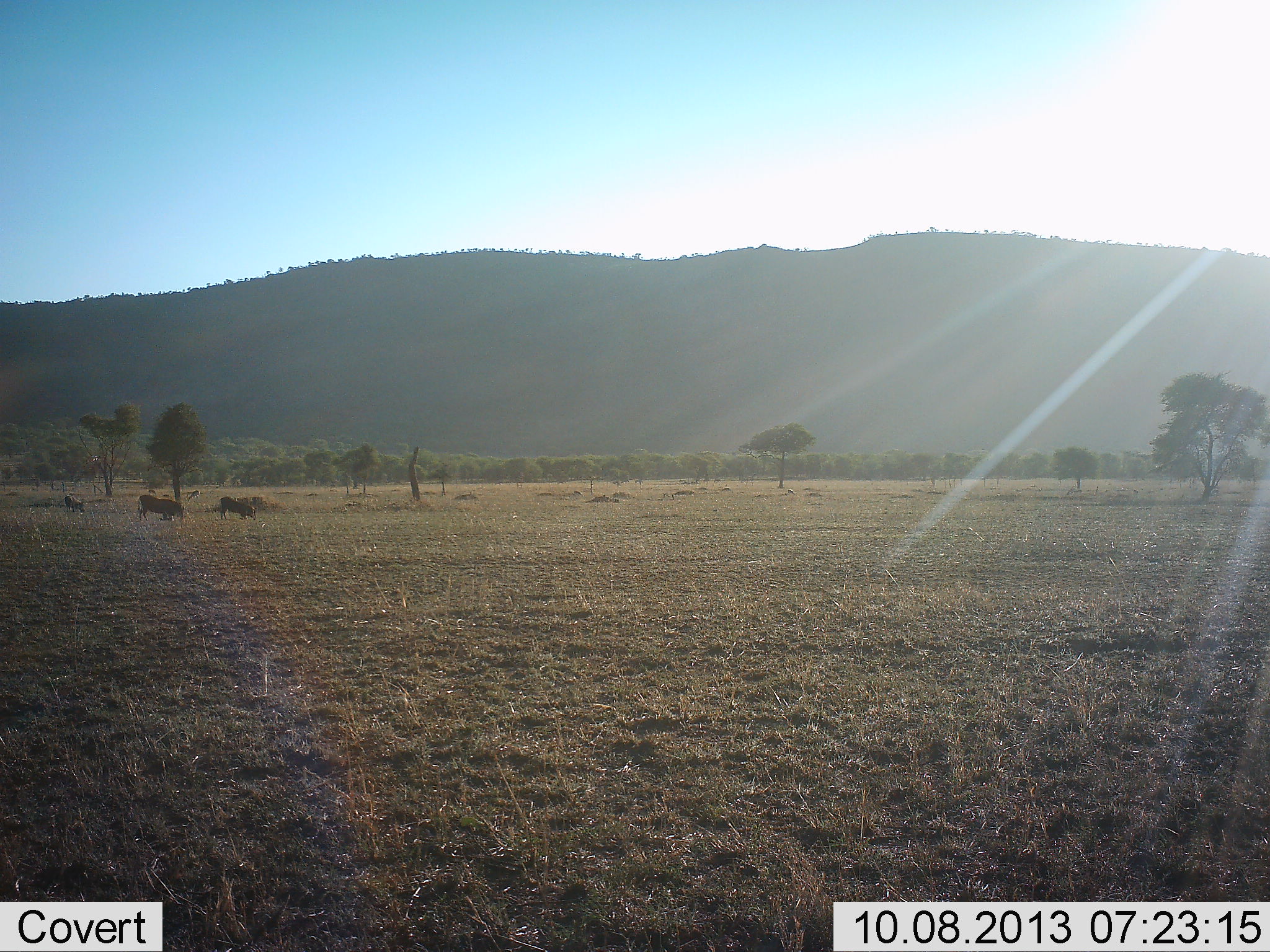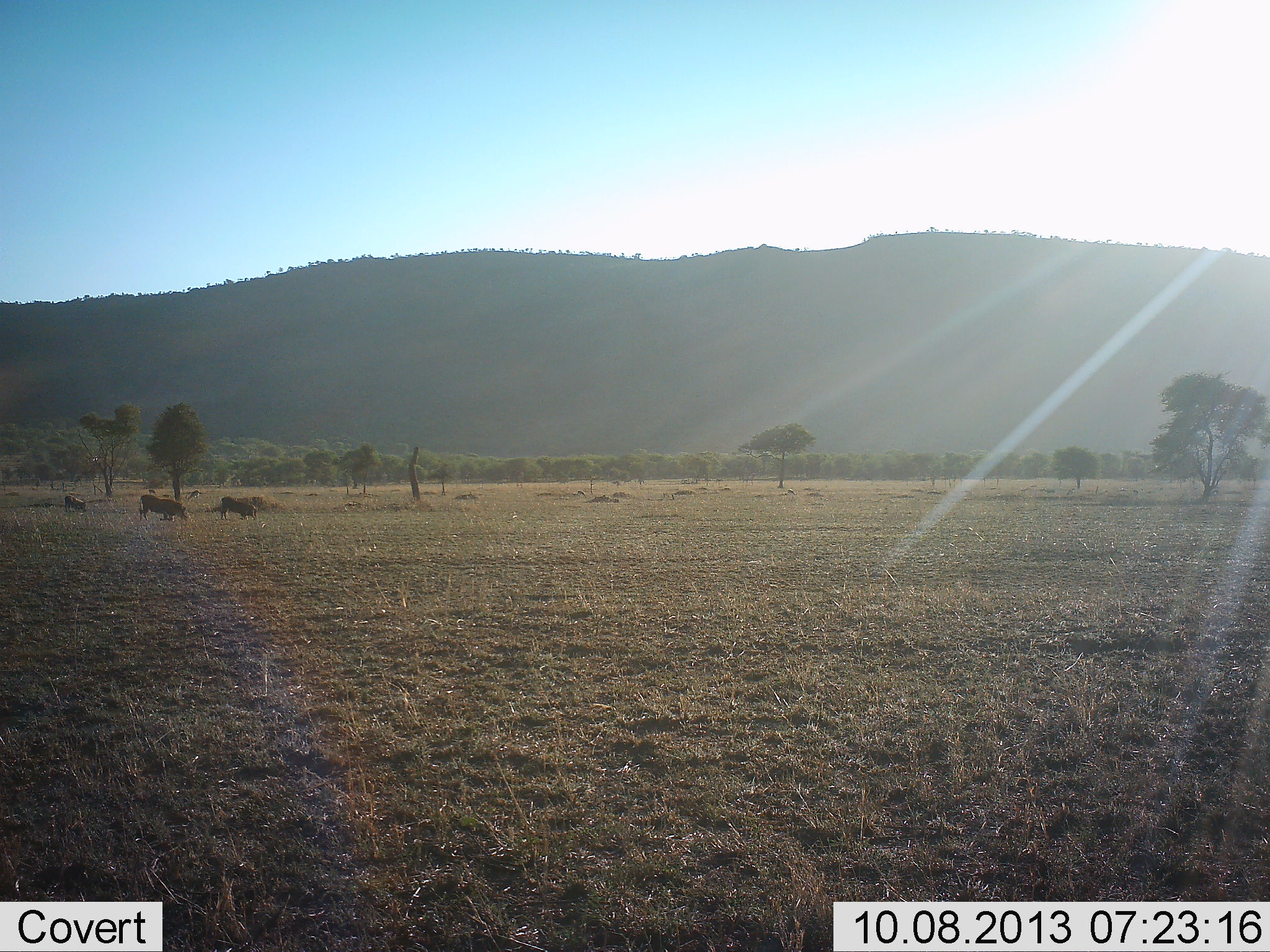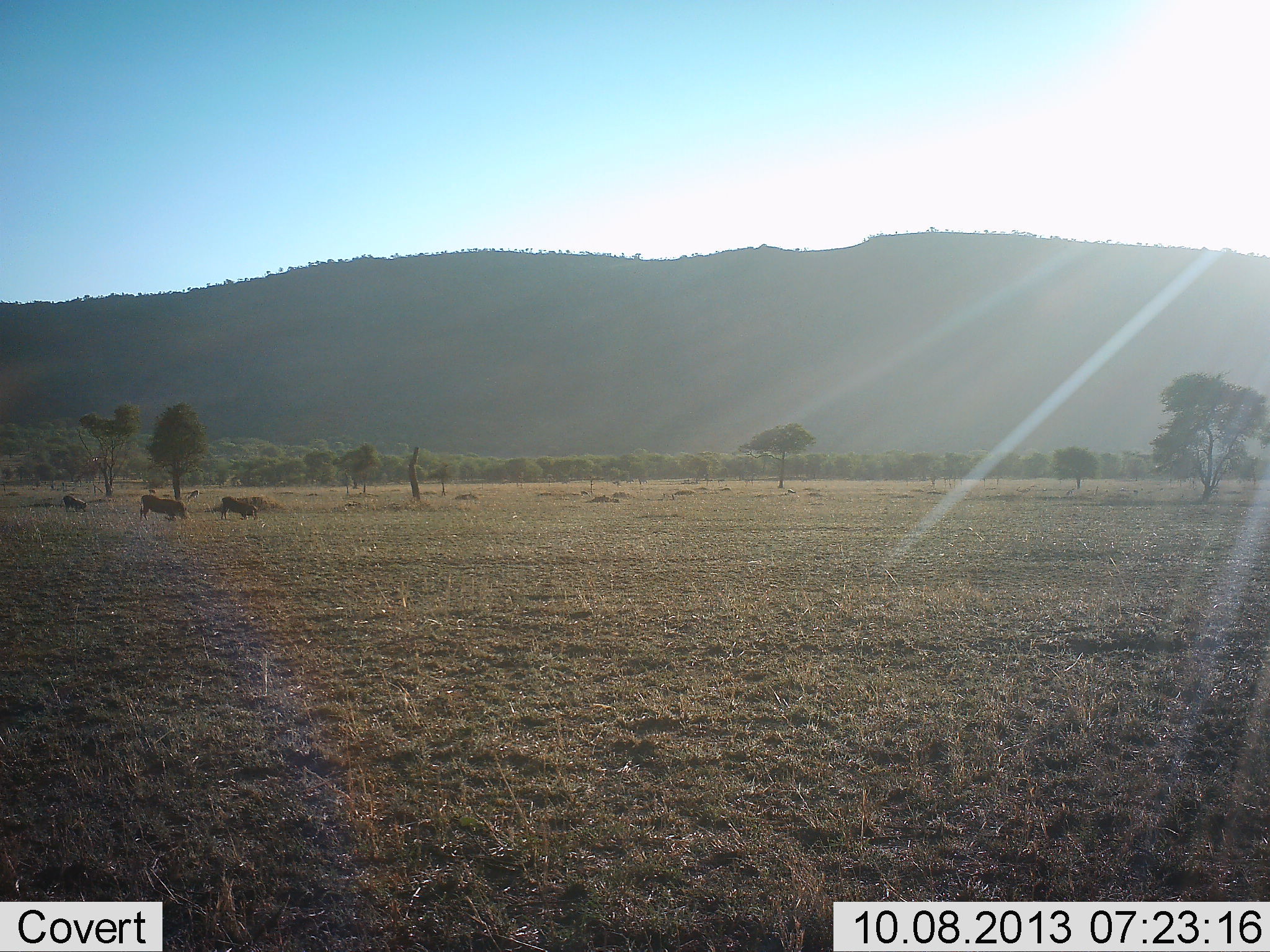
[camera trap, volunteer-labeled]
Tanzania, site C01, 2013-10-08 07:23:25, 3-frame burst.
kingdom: Animalia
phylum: Chordata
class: Mammalia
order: Artiodactyla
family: Suidae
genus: Phacochoerus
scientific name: Phacochoerus africanus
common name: warthog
Warthog (Phacochoerus africanus), count 3. Behavior (volunteer vote fractions): standing 43%, resting 0%, moving 0%, interacting 0%. Young present (vote fraction): 0%. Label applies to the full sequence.